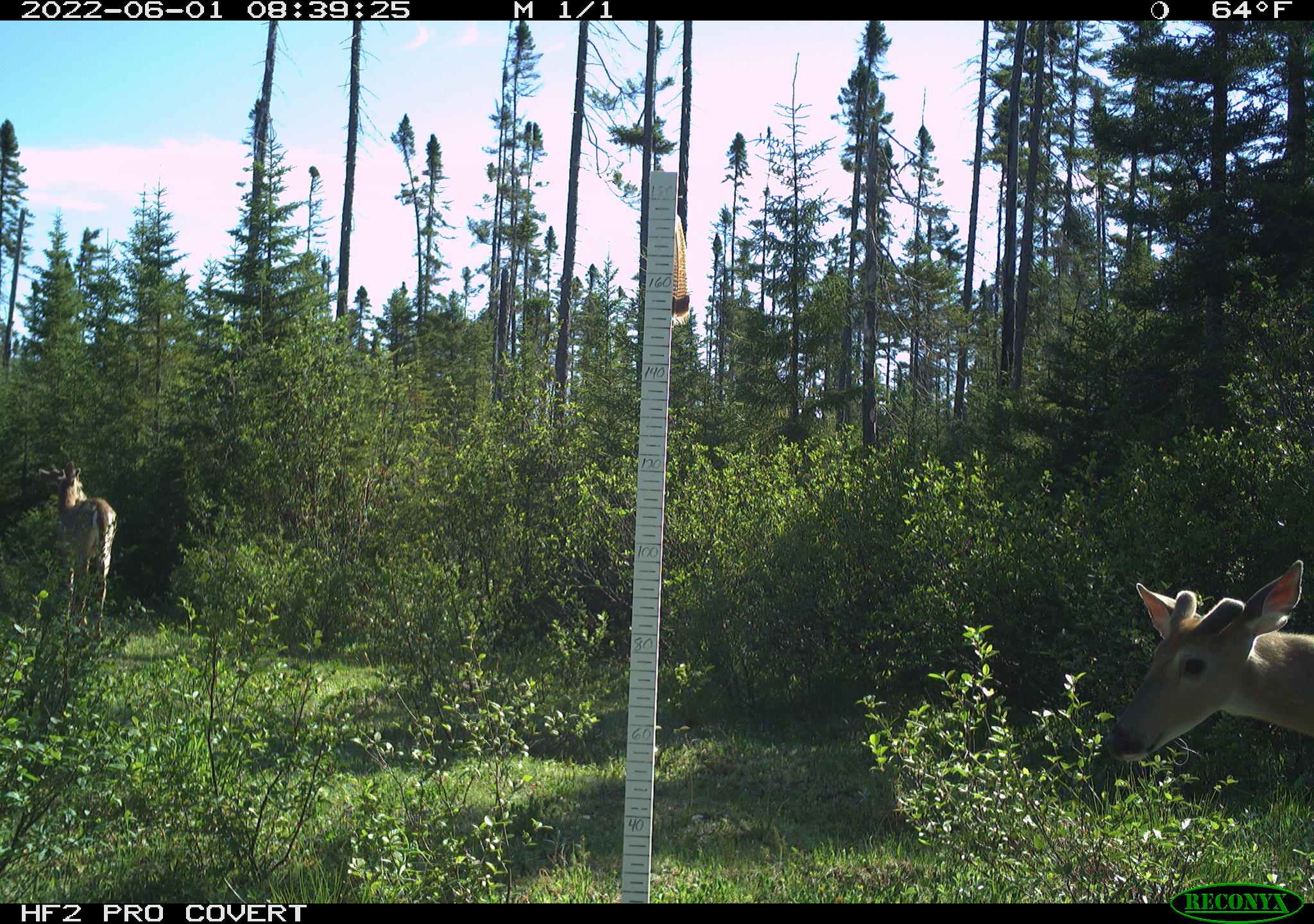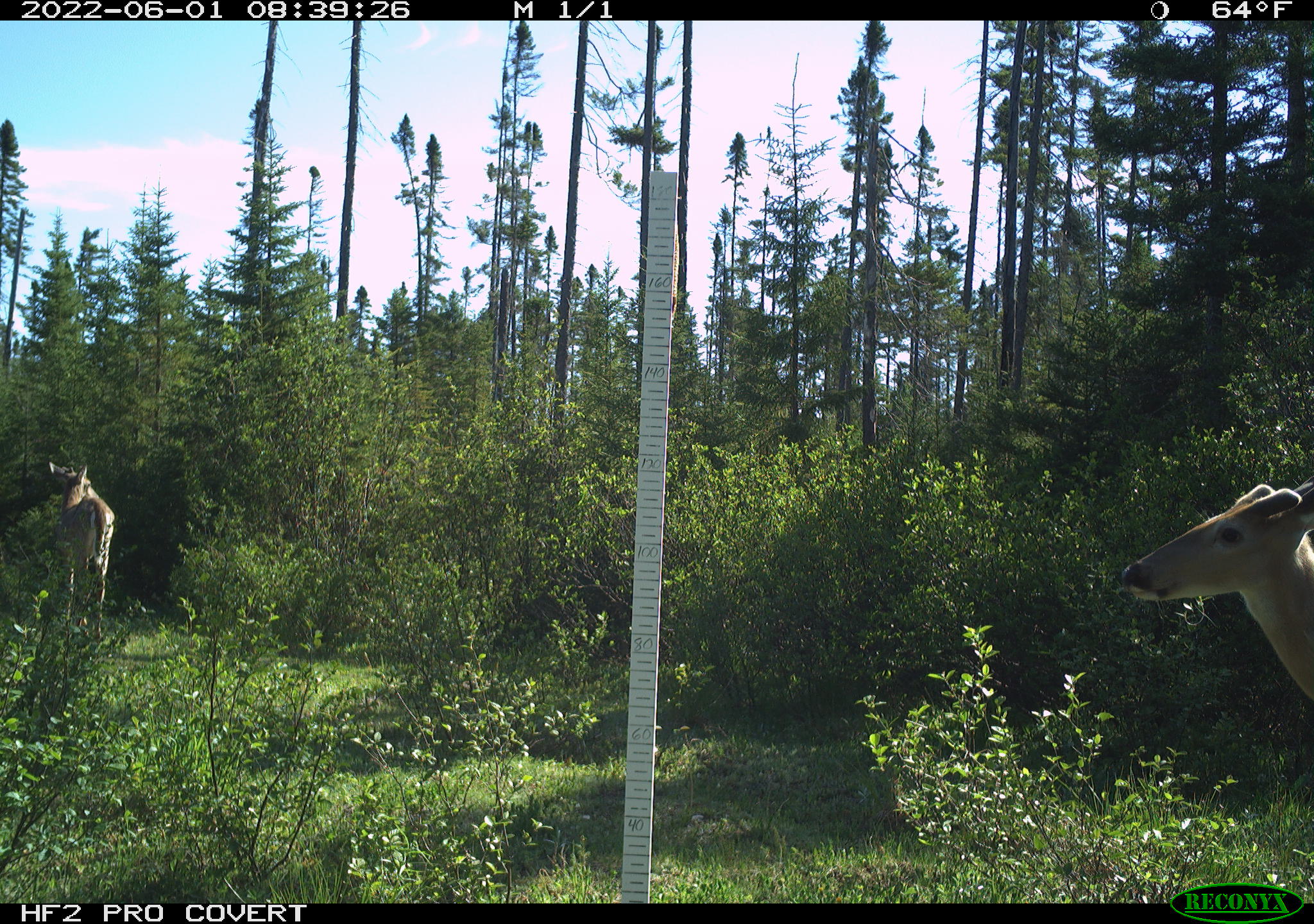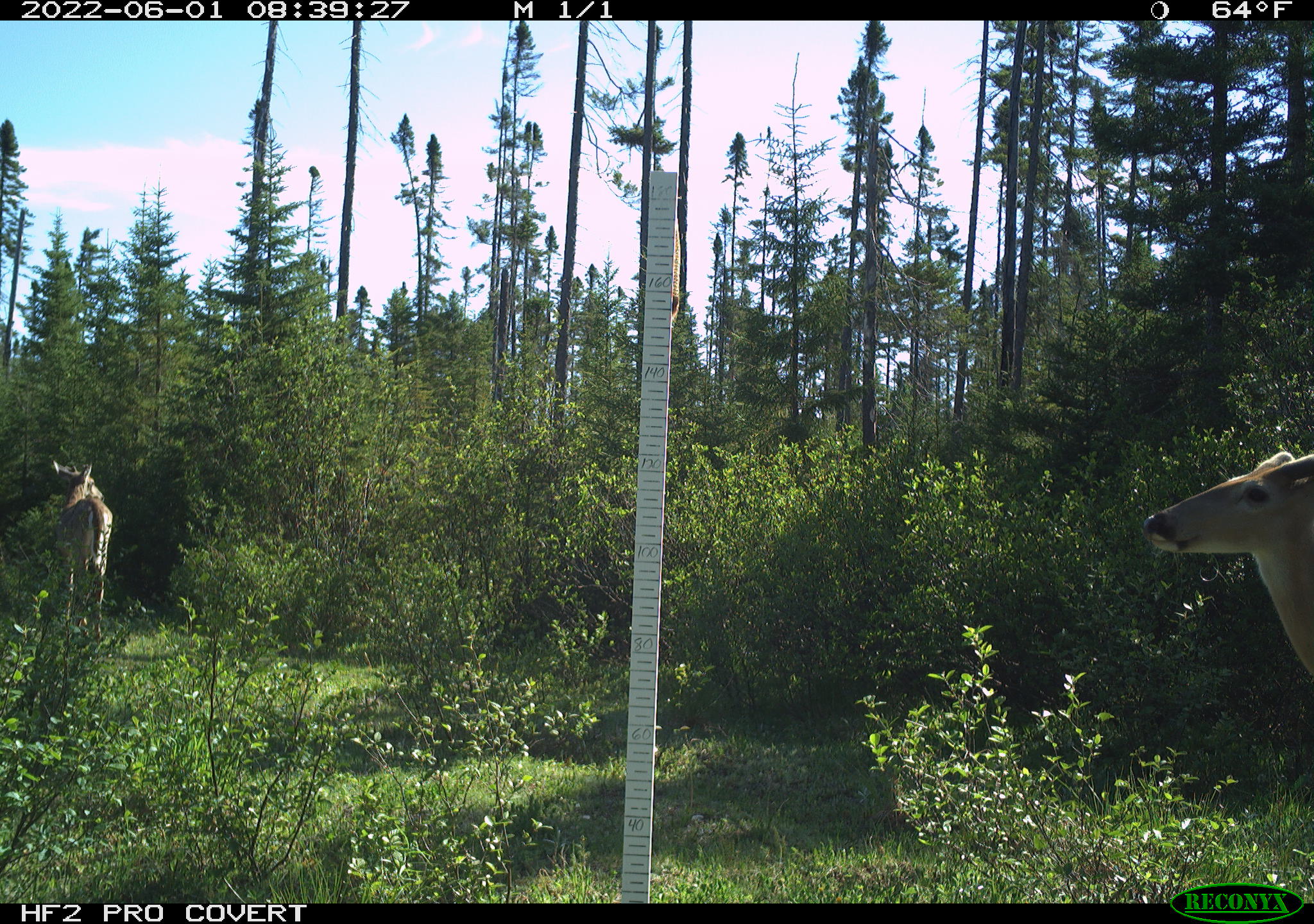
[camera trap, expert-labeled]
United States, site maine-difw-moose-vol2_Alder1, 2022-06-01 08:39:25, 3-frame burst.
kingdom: Animalia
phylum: Chordata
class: Mammalia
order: Artiodactyla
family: Cervidae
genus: Odocoileus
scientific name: Odocoileus virginianus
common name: white-tailed deer